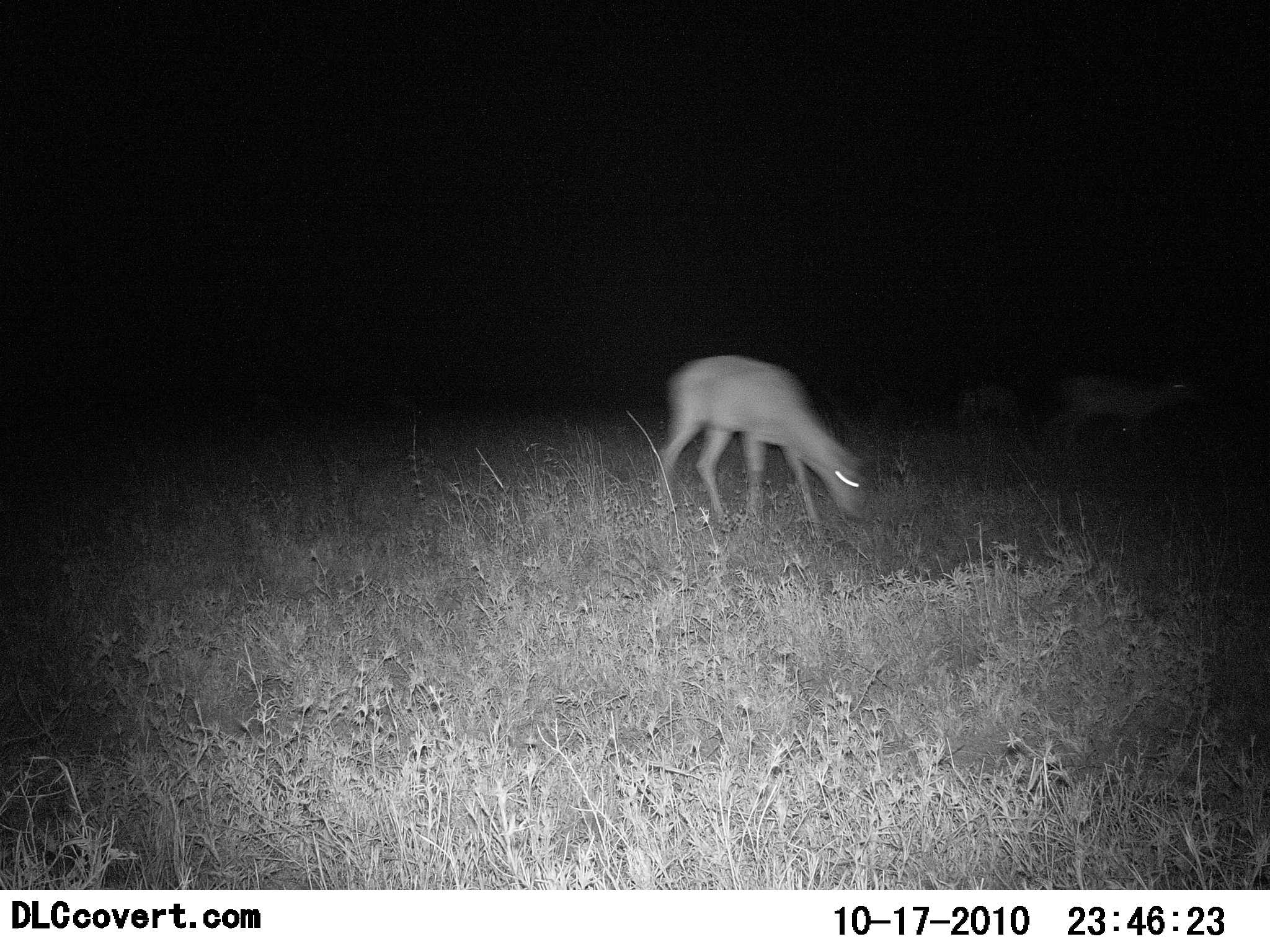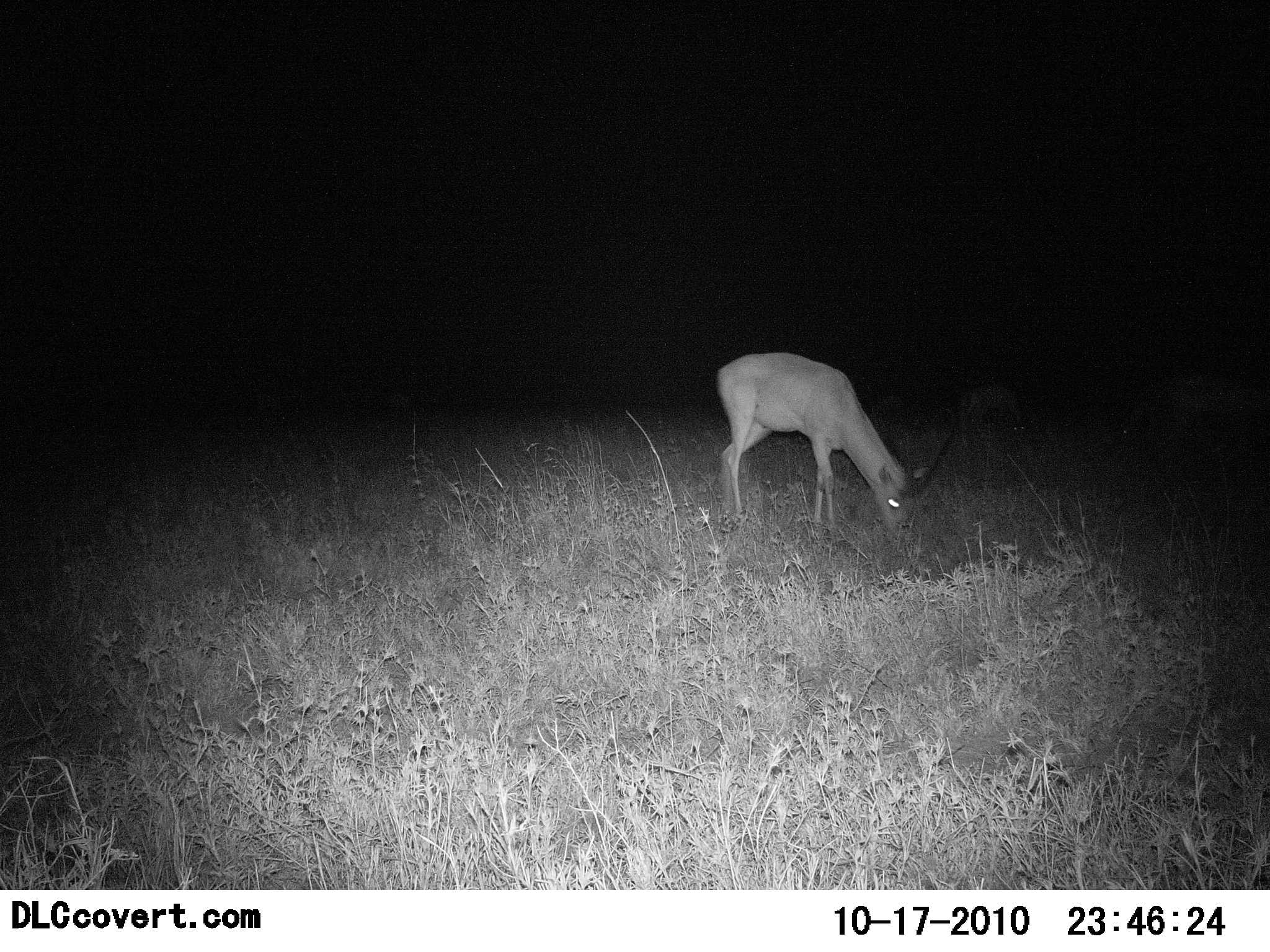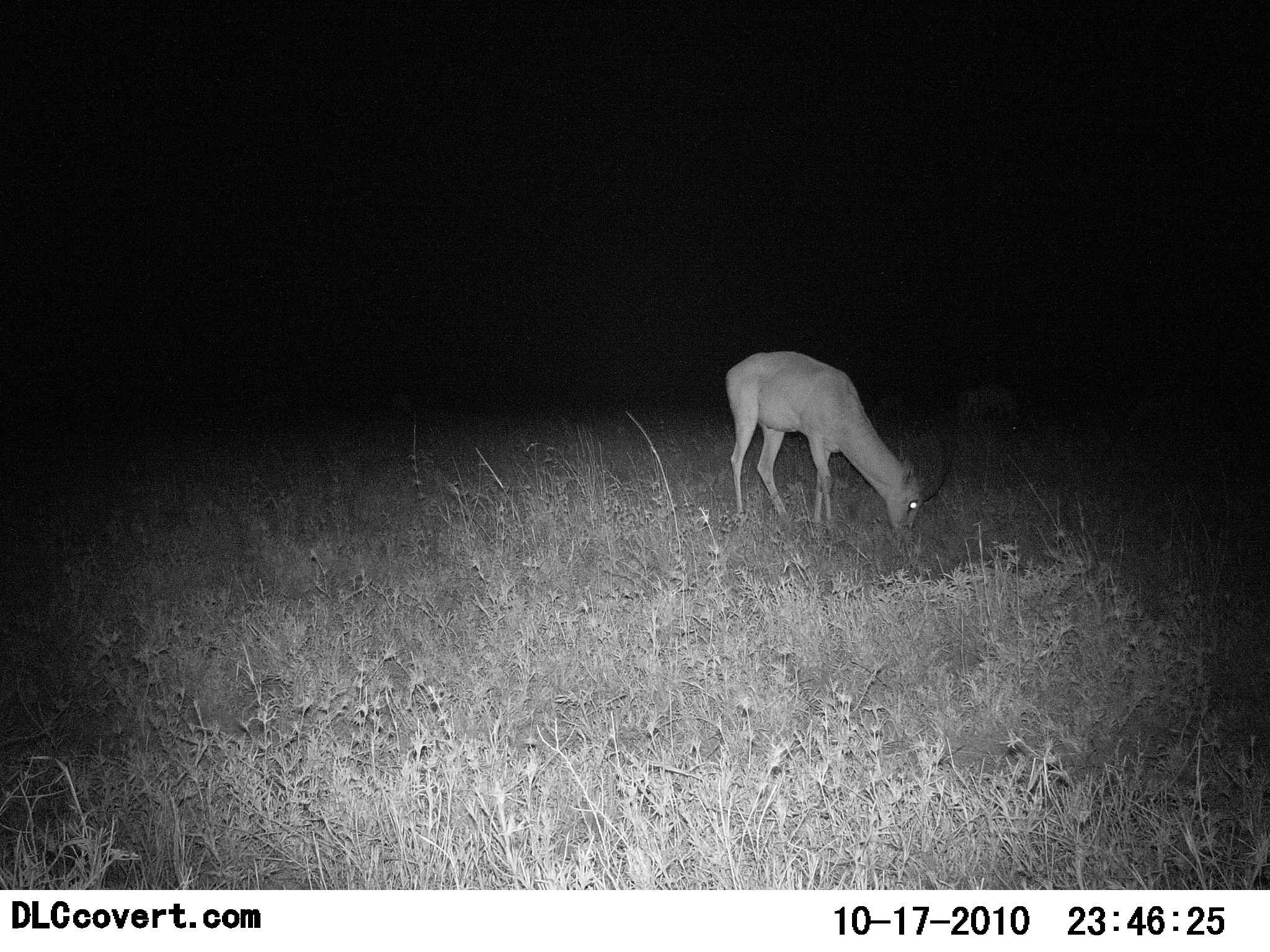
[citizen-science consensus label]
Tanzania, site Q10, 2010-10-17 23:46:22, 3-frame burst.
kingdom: Animalia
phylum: Chordata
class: Mammalia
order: Artiodactyla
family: Bovidae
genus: Nanger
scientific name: Nanger granti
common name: grant's gazelle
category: gazellegrants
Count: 2.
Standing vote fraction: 10%.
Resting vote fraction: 0%.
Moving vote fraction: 60%.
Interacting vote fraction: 0%.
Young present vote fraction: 0%.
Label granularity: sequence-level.